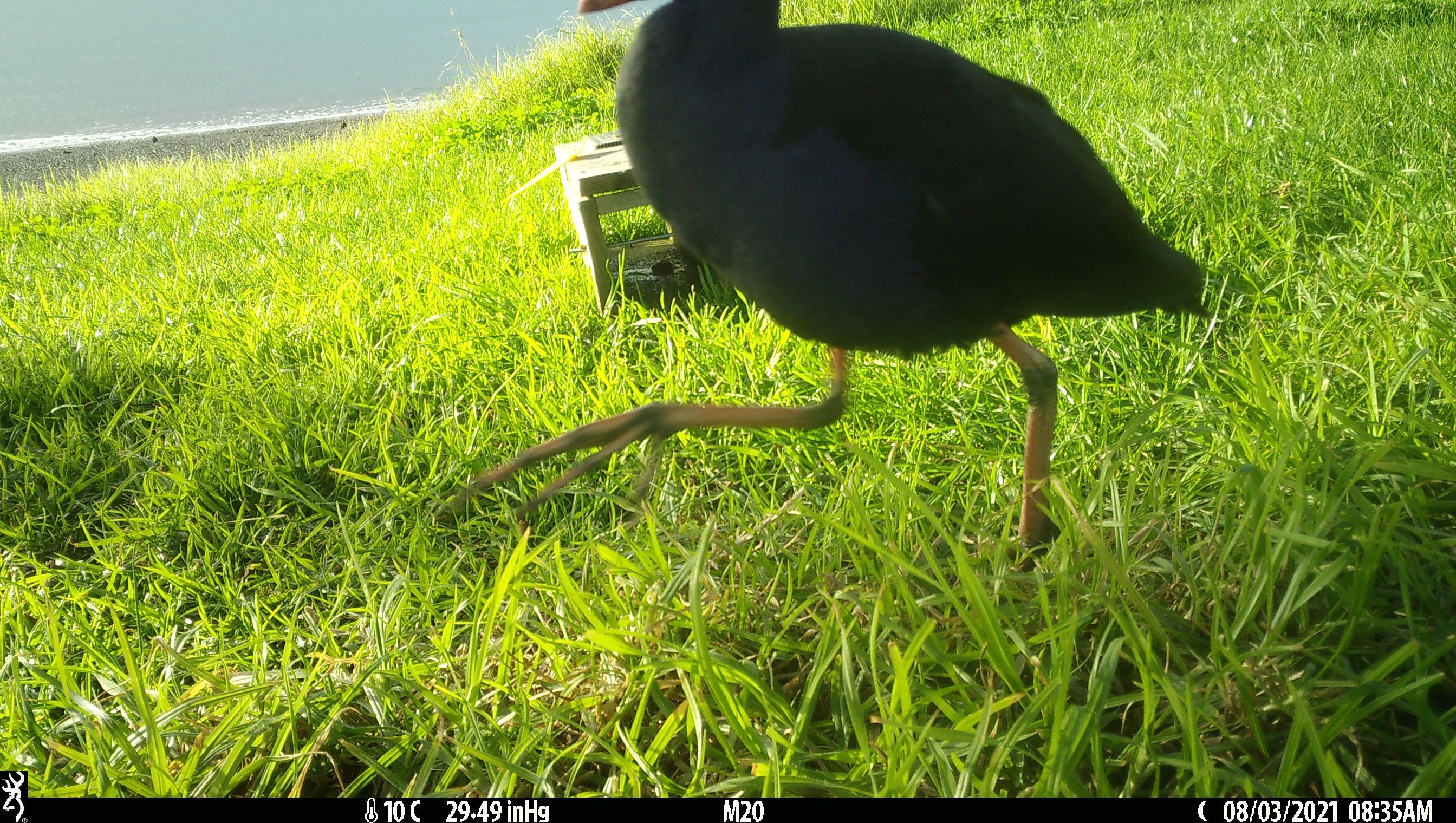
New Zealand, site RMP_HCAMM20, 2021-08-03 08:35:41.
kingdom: Animalia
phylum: Chordata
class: Aves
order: Gruiformes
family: Rallidae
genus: Porphyrio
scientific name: Porphyrio melanotus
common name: australasian swamphen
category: pukeko